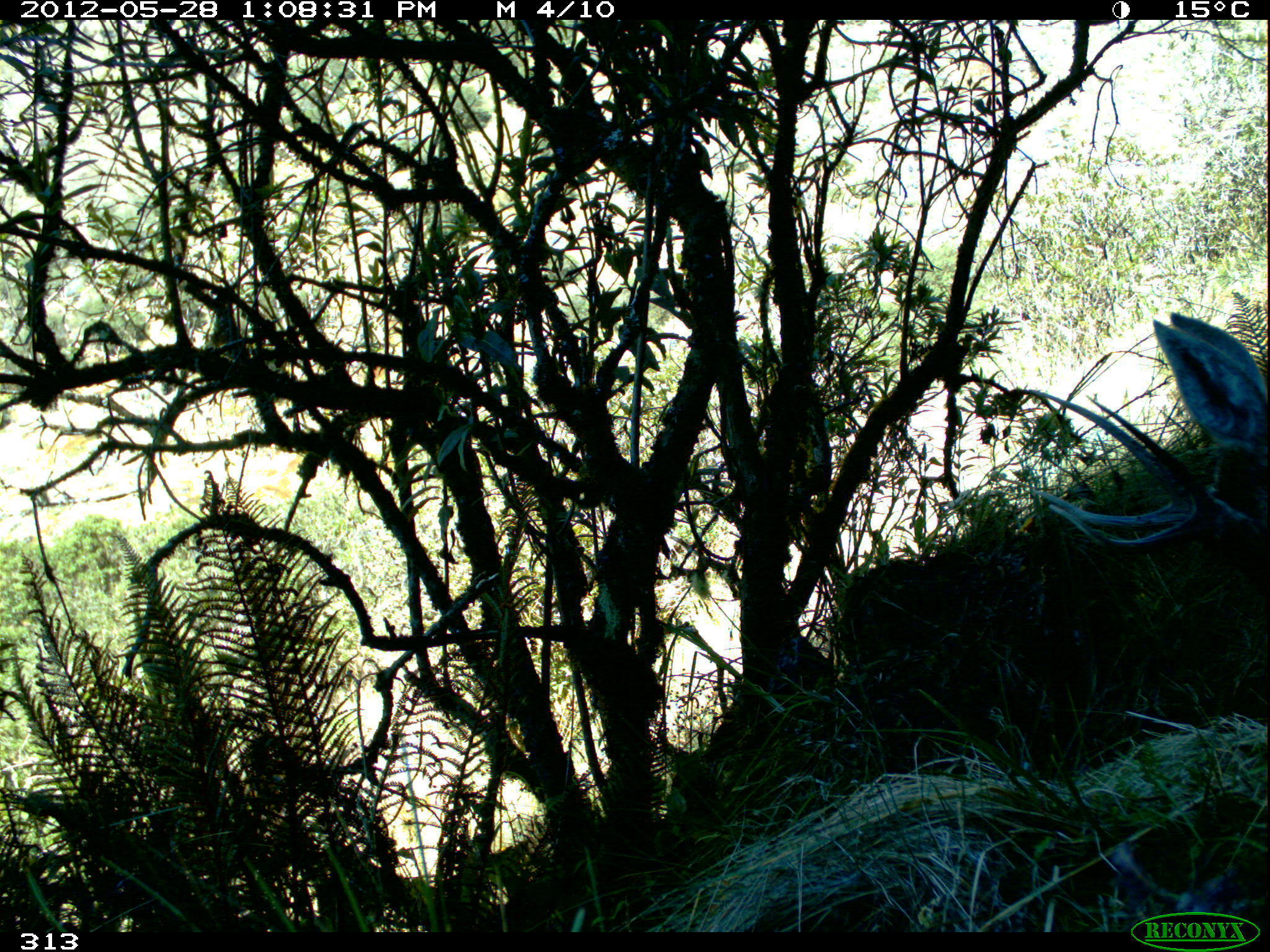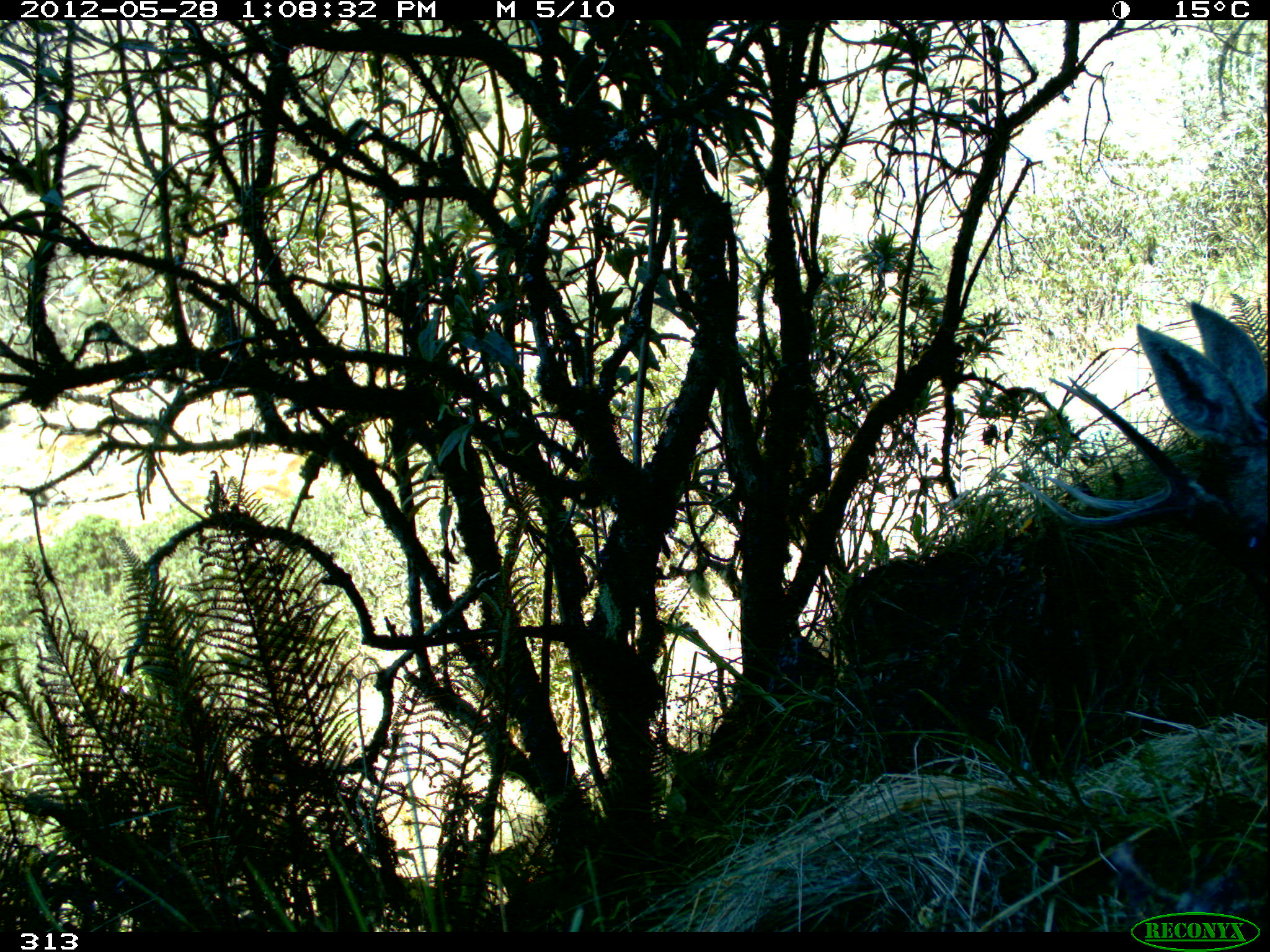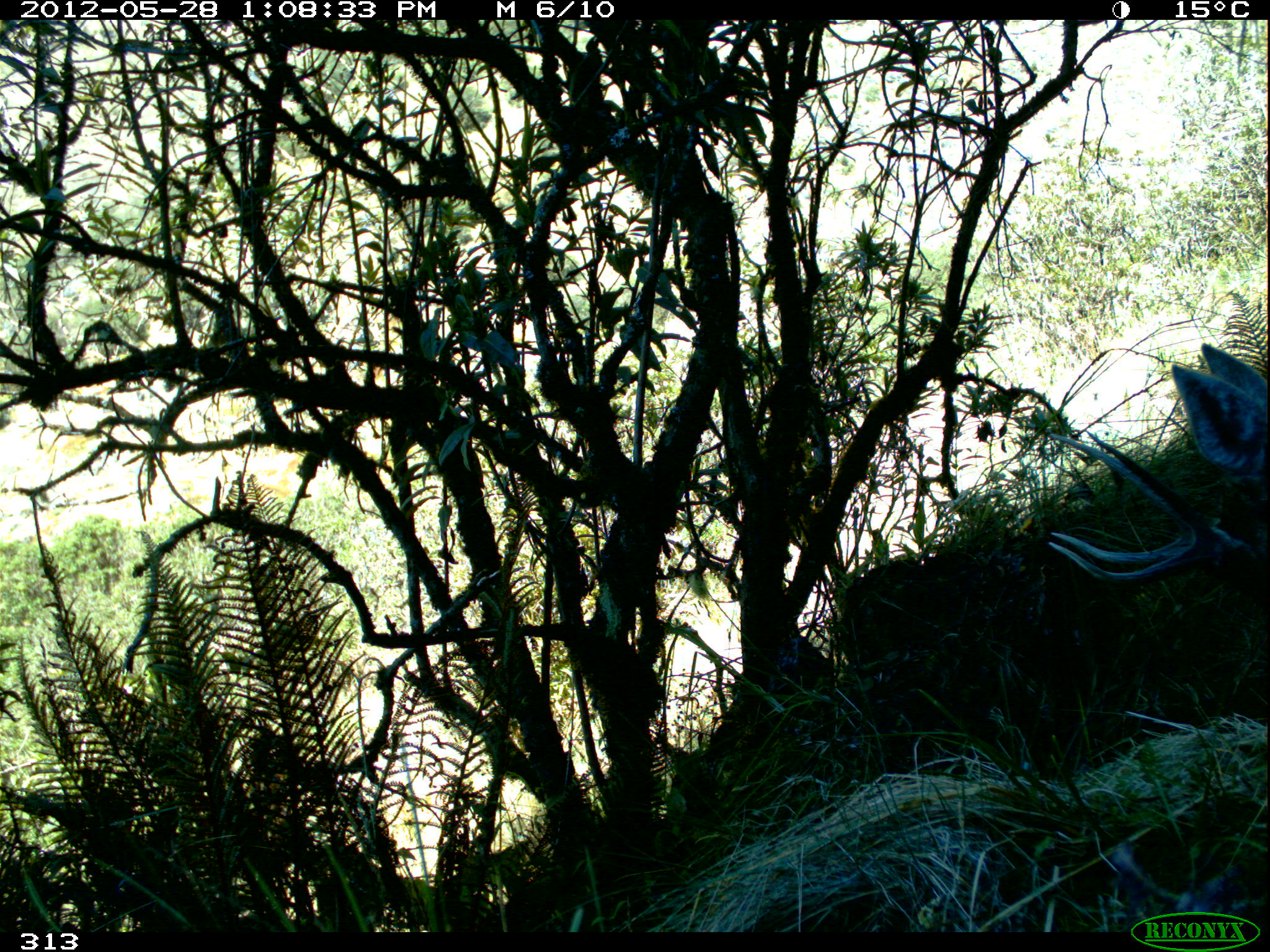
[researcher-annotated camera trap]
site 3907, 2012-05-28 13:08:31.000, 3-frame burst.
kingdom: Animalia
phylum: Chordata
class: Mammalia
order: Artiodactyla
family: Cervidae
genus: Hippocamelus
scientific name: Hippocamelus antisensis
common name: taruca